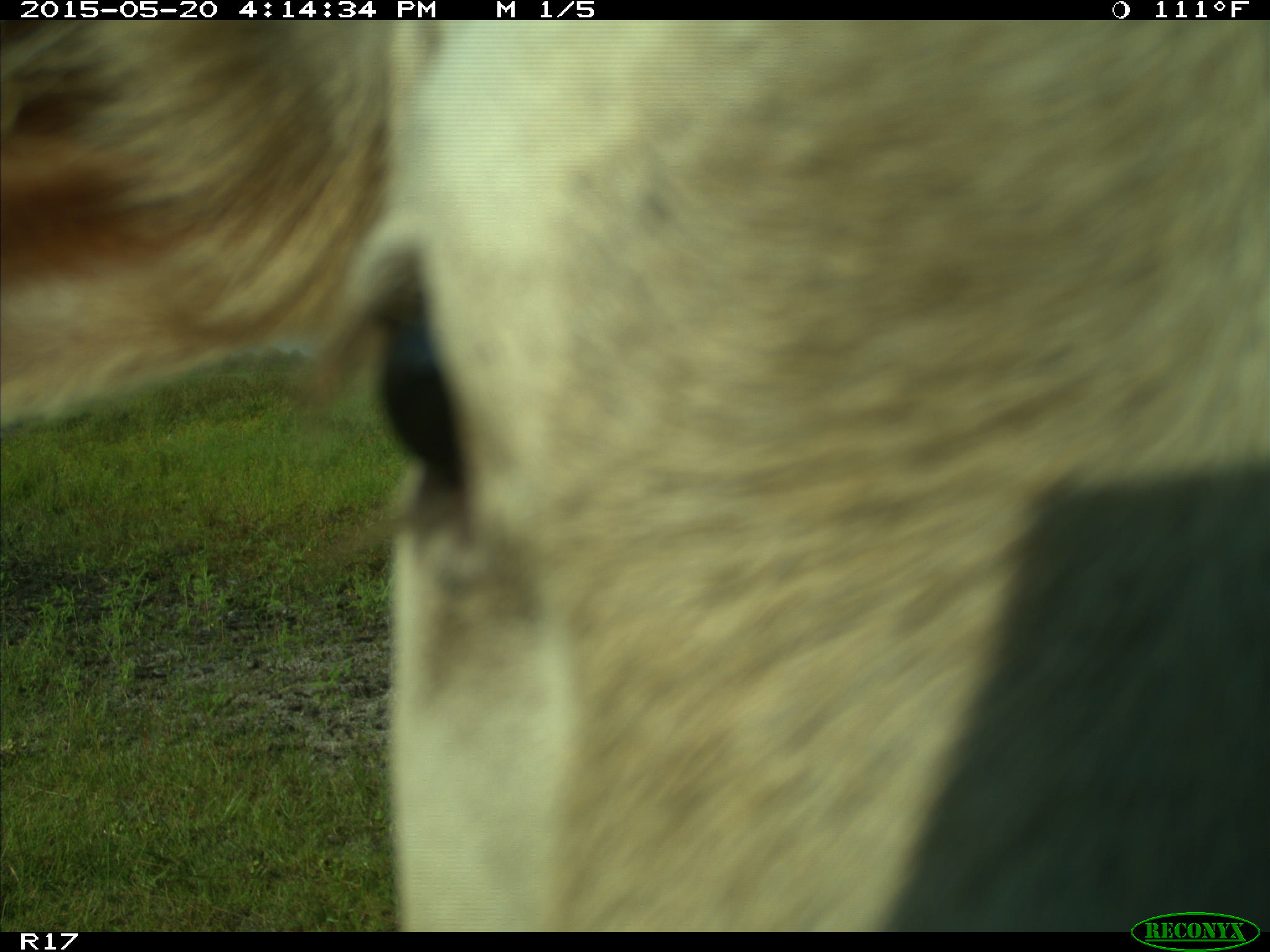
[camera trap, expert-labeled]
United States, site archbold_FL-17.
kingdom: Animalia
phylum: Chordata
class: Mammalia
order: Artiodactyla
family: Bovidae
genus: Bos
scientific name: Bos taurus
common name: domestic cow